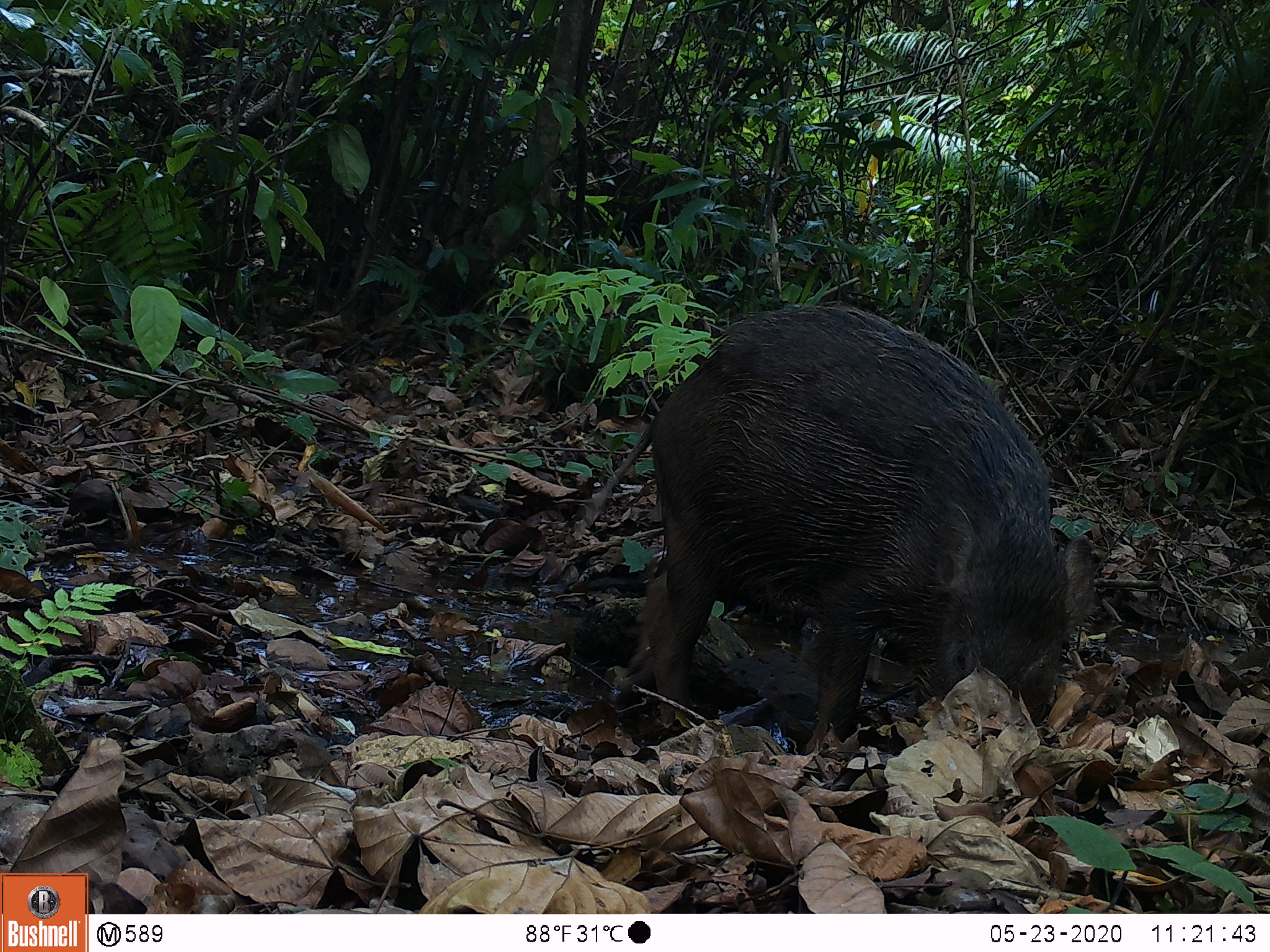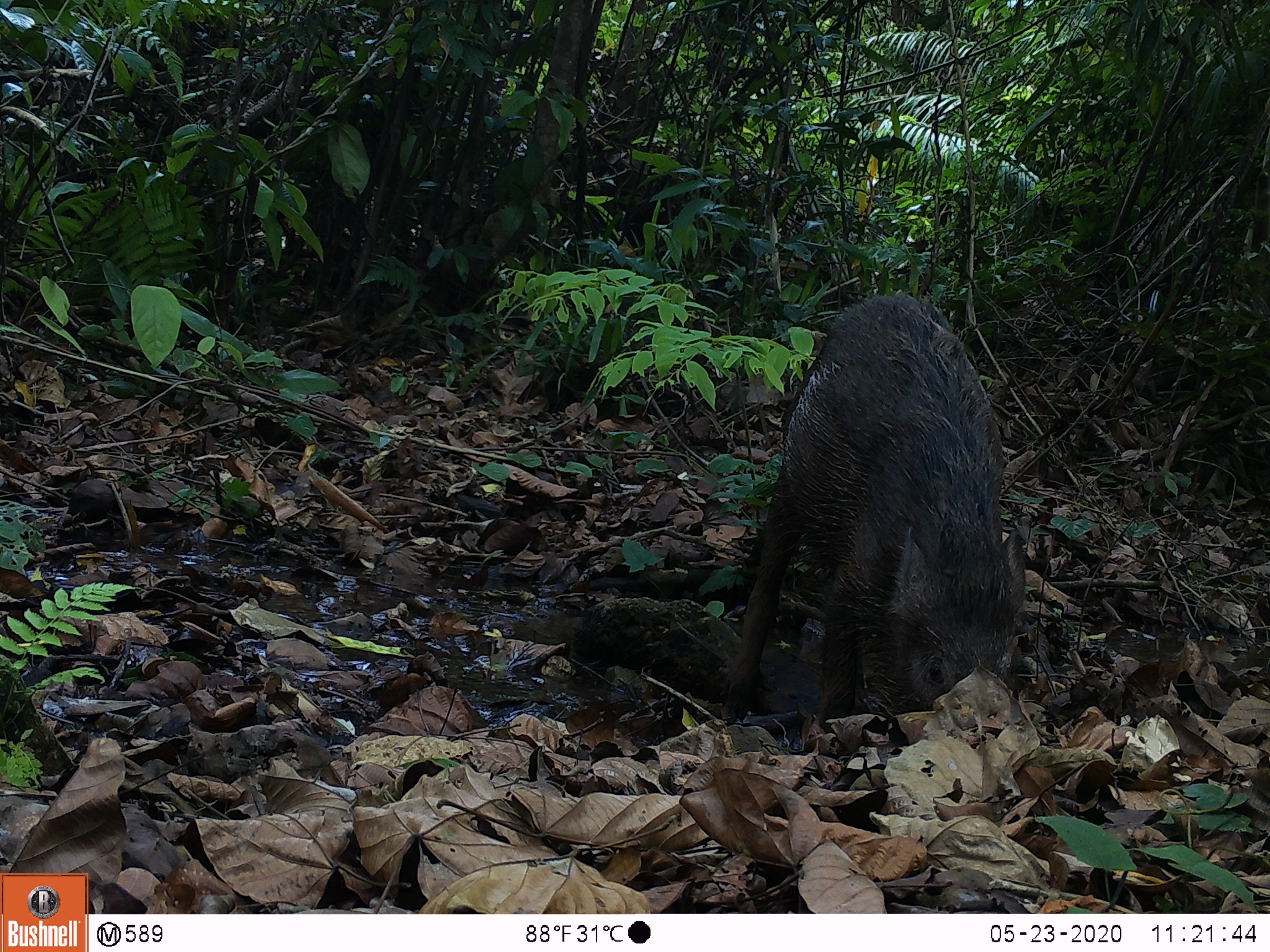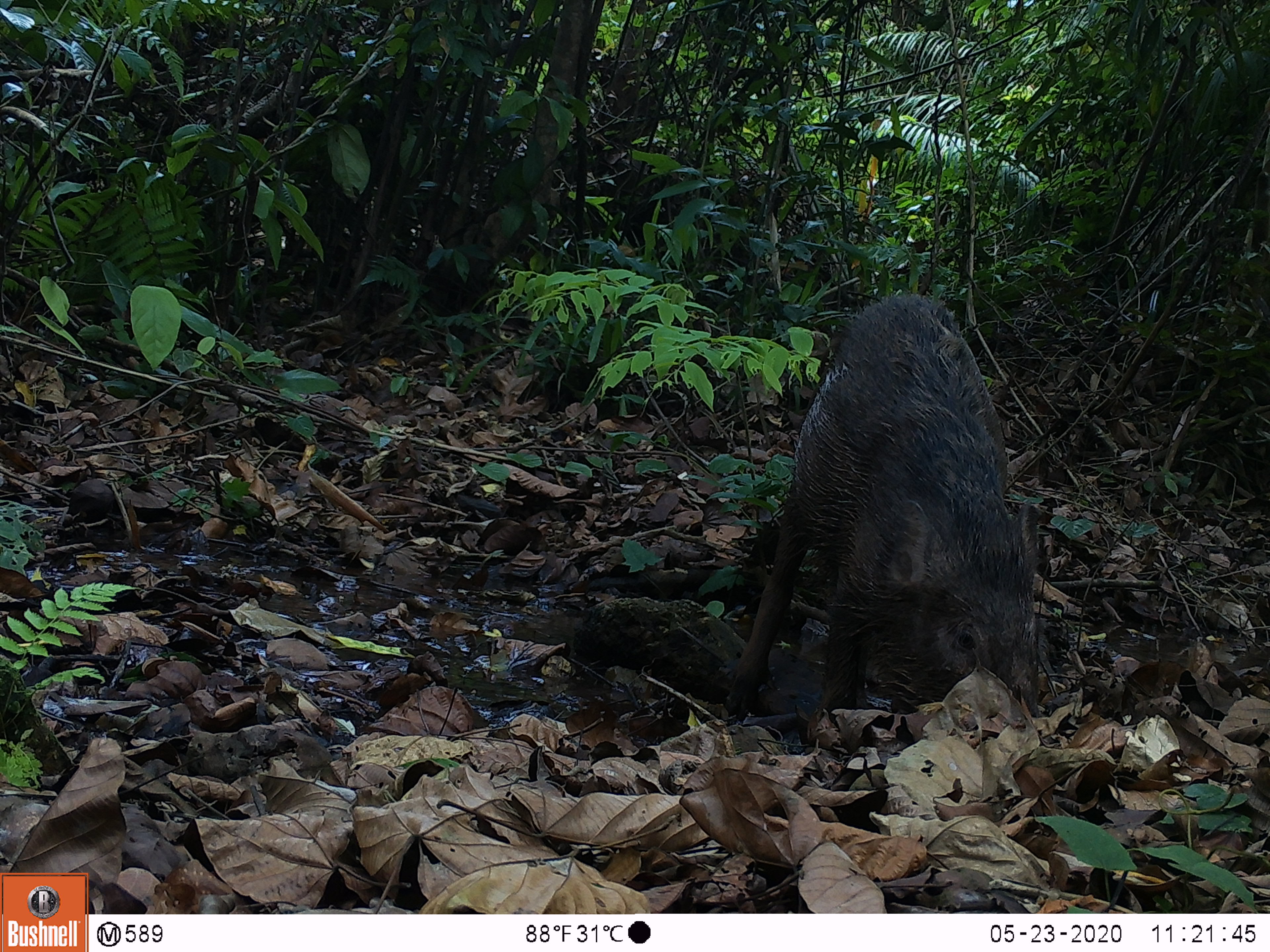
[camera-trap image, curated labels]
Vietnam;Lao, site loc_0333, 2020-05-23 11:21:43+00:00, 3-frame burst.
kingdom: Animalia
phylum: Chordata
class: Mammalia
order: Artiodactyla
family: Suidae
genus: Sus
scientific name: Sus scrofa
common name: eurasian wild pig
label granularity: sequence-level